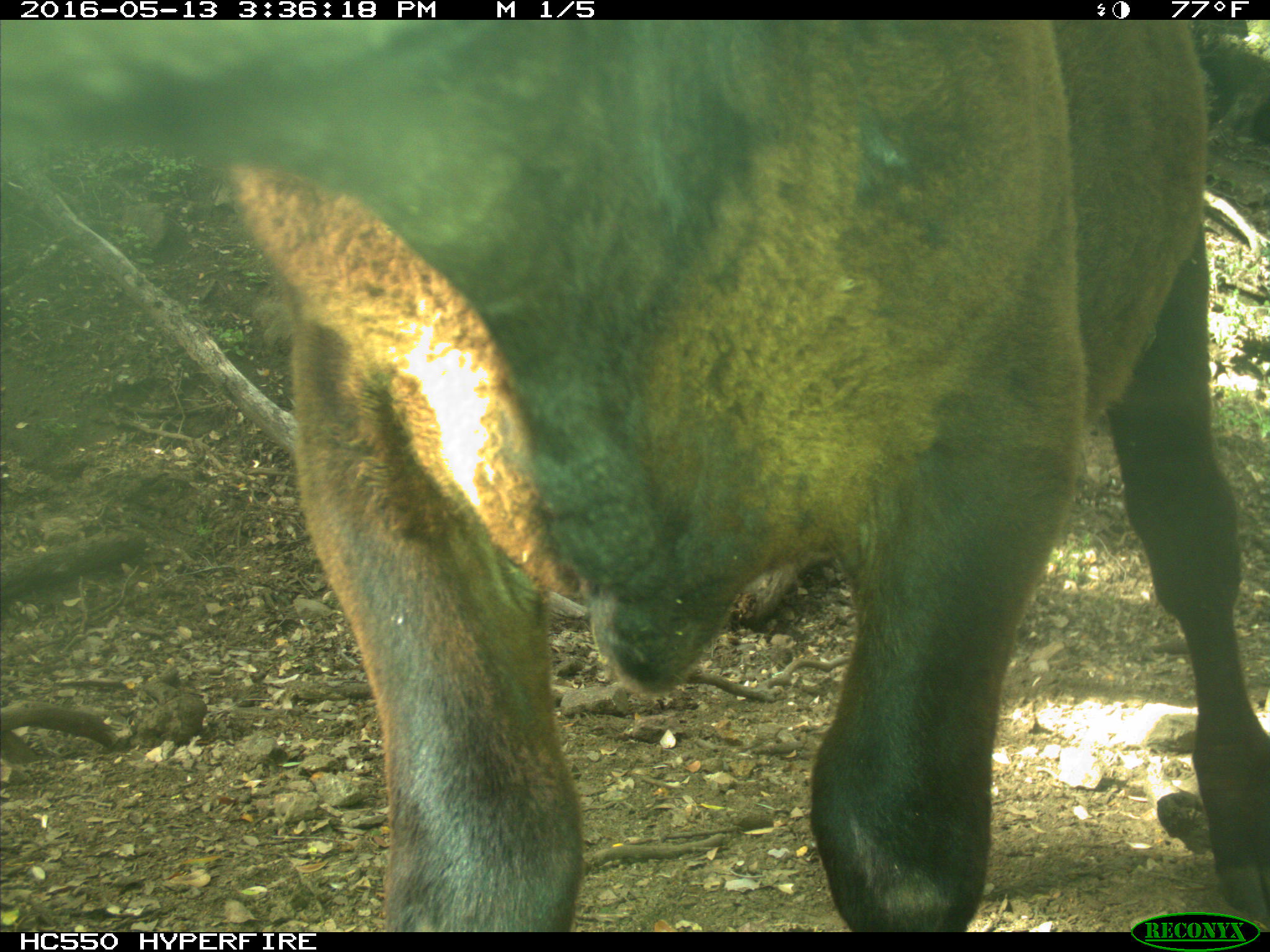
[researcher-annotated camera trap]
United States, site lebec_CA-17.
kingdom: Animalia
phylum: Chordata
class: Mammalia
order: Artiodactyla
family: Bovidae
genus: Bos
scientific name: Bos taurus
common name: domestic cow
Bos taurus (domestic cow).